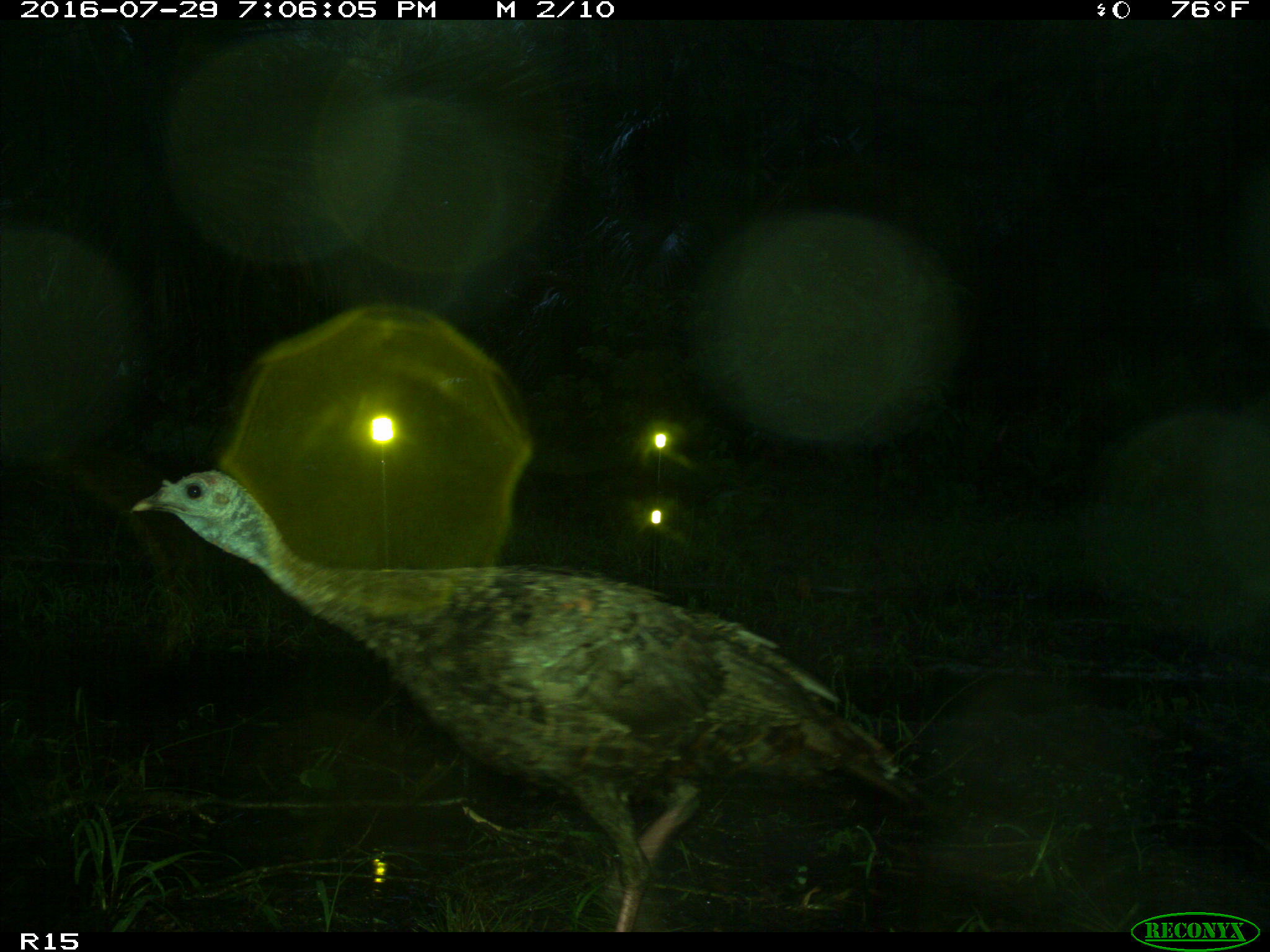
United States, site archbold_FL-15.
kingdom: Animalia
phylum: Chordata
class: Aves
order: Galliformes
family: Phasianidae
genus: Meleagris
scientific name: Meleagris gallopavo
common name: wild turkey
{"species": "Meleagris gallopavo (wild turkey)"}